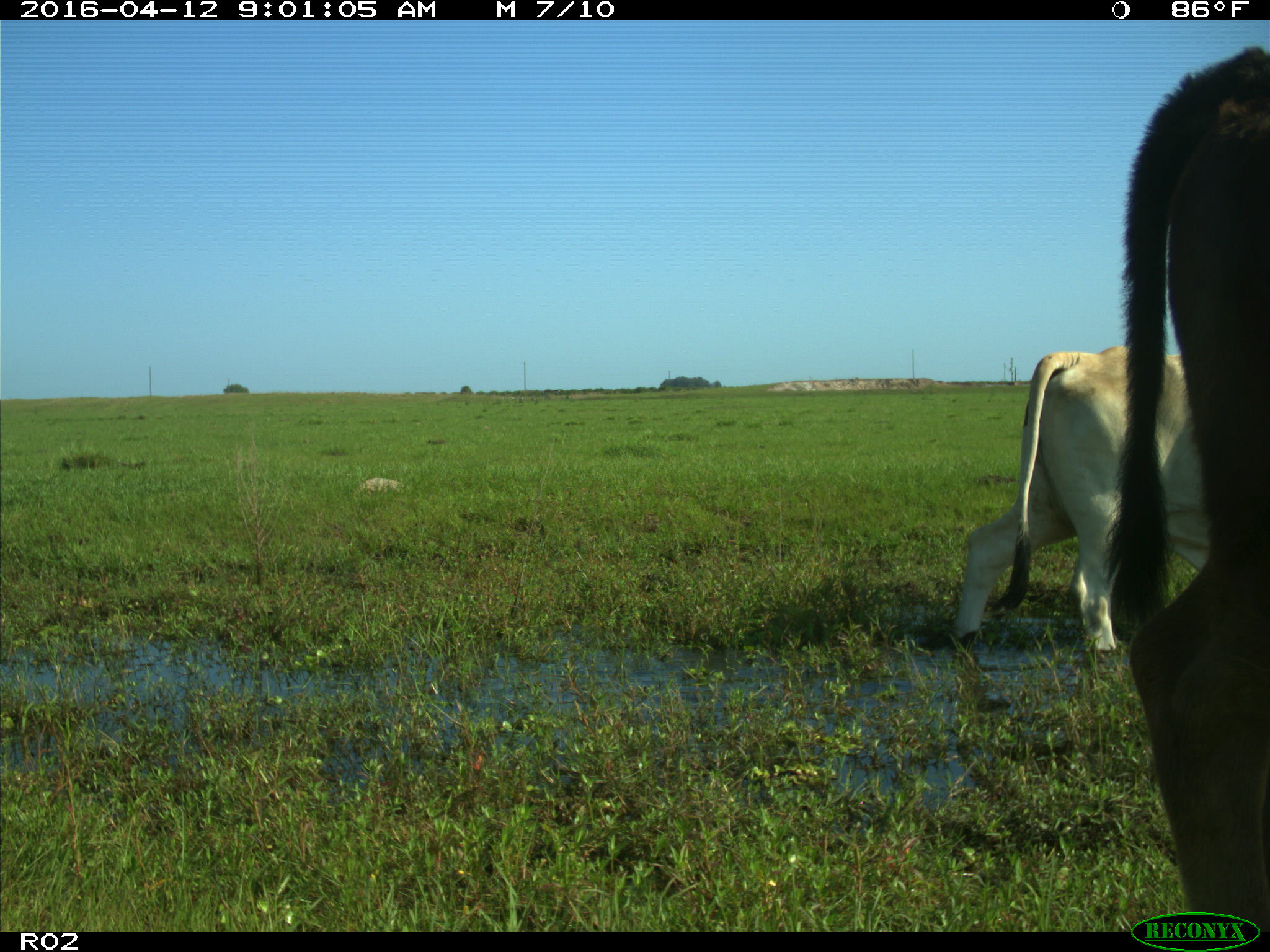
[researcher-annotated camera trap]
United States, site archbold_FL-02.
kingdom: Animalia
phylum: Chordata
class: Mammalia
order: Artiodactyla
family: Bovidae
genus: Bos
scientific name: Bos taurus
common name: domestic cow